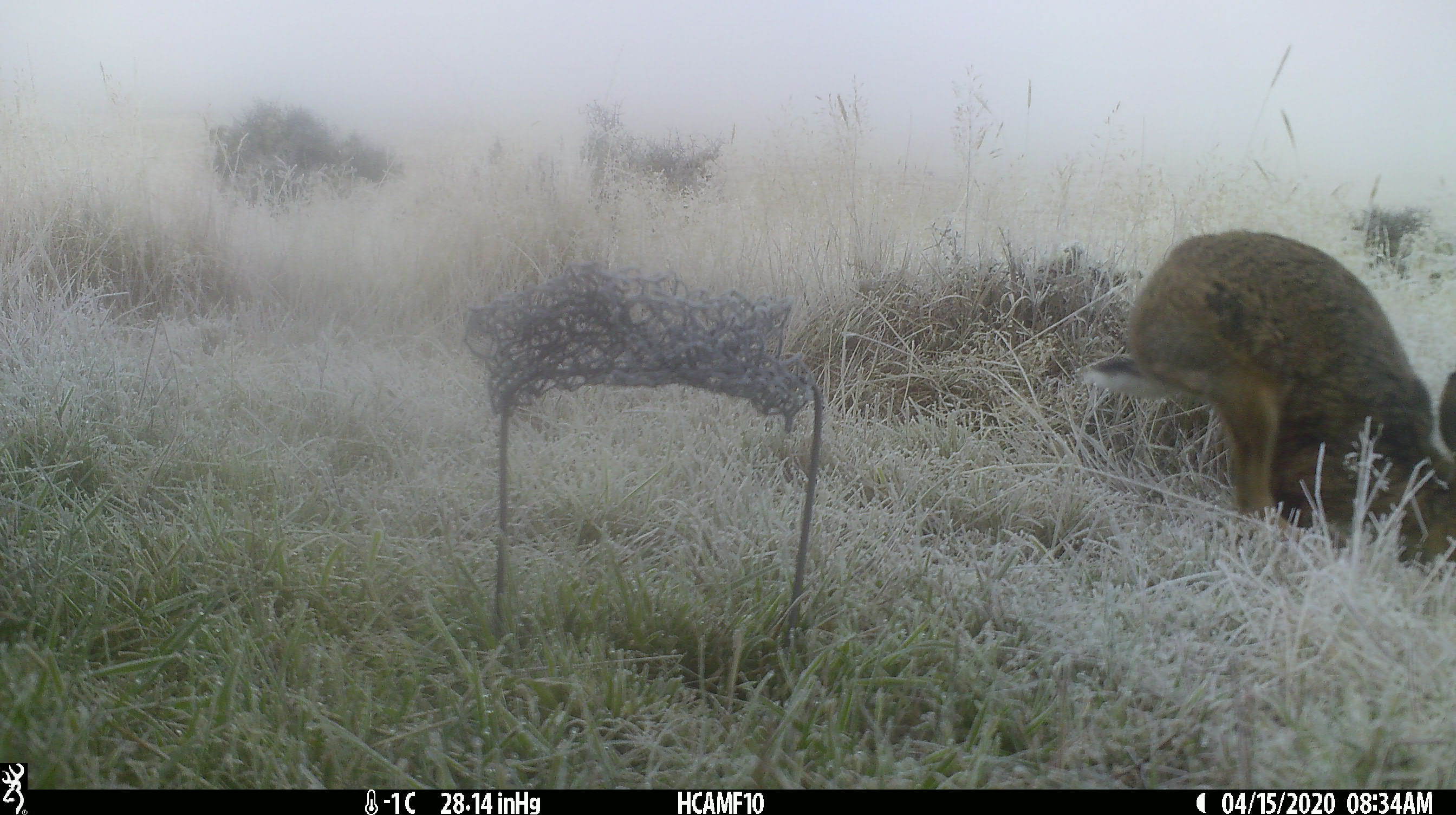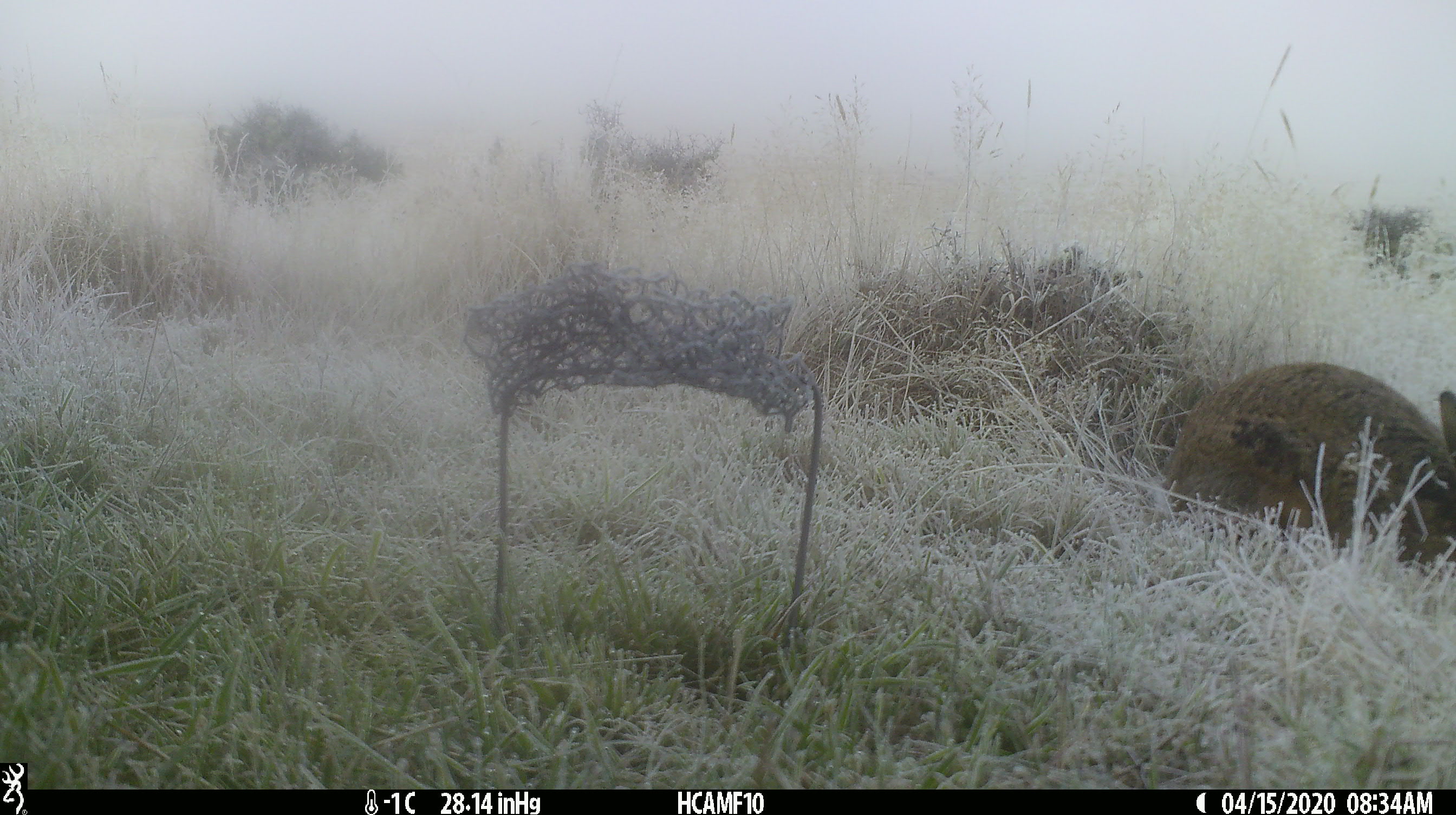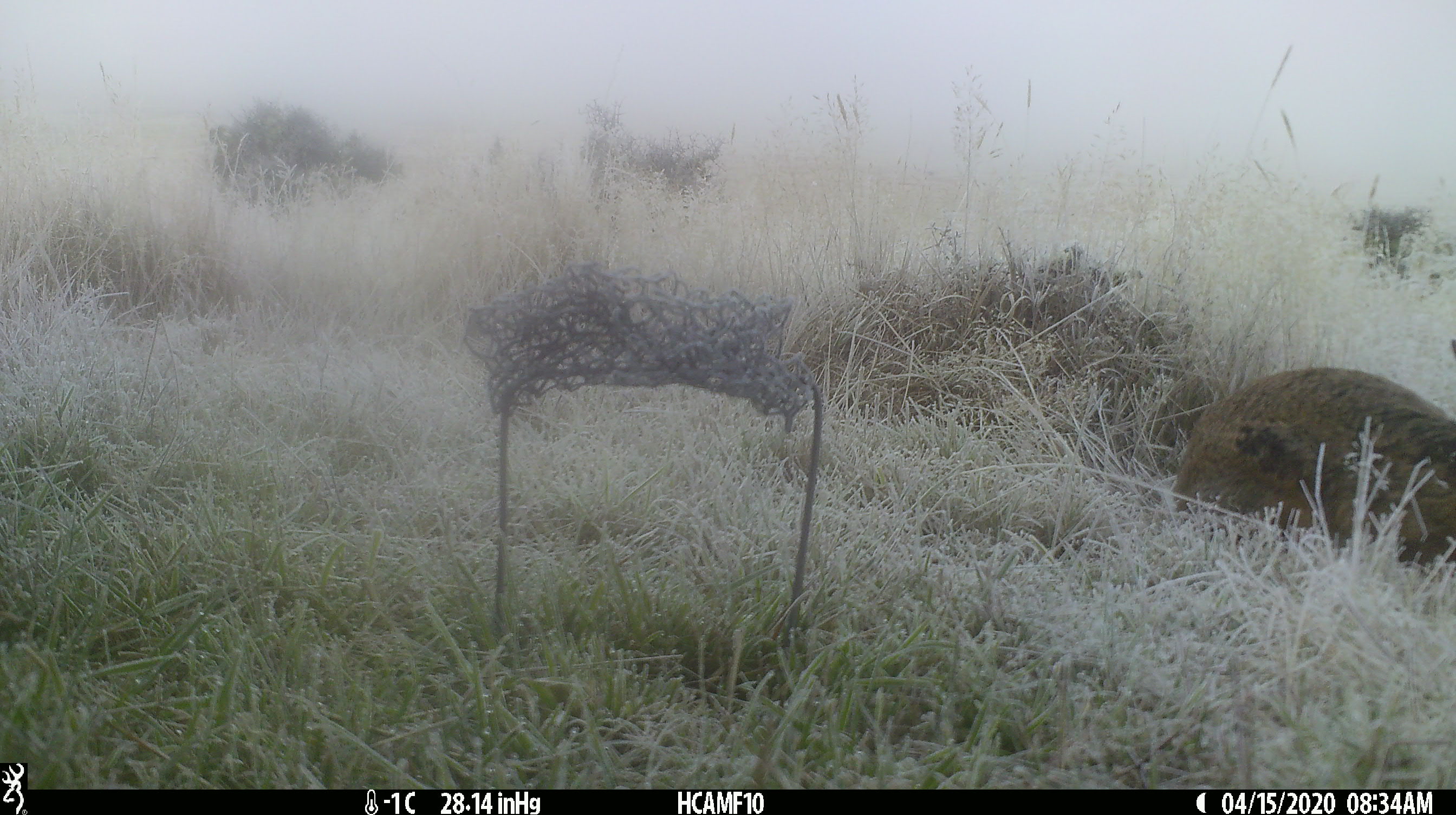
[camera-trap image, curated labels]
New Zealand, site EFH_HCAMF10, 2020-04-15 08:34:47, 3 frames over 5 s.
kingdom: Animalia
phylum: Chordata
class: Mammalia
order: Lagomorpha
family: Leporidae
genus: Lepus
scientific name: Lepus europaeus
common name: brown hare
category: hare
Hare (brown hare) (Lepus europaeus).